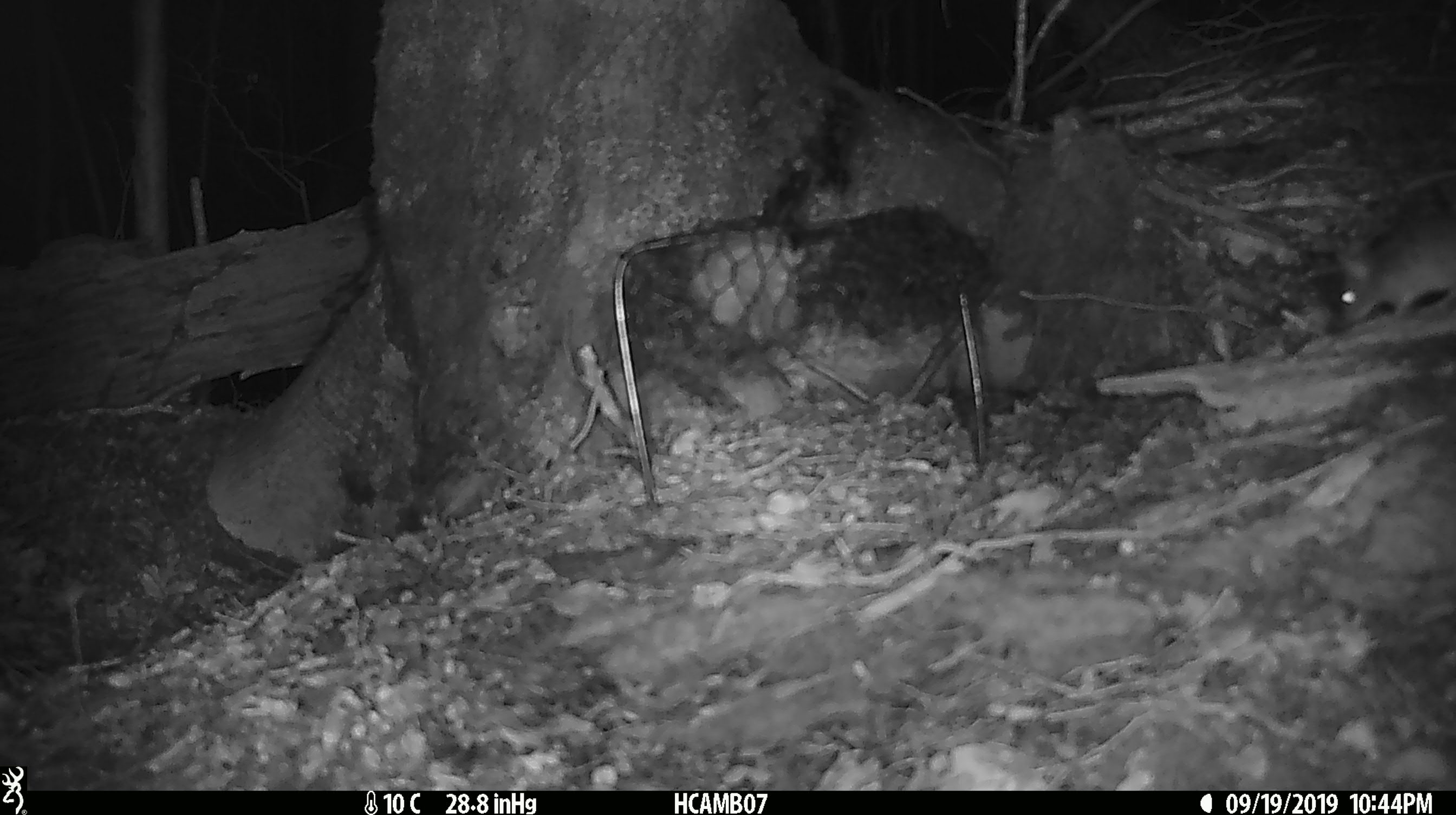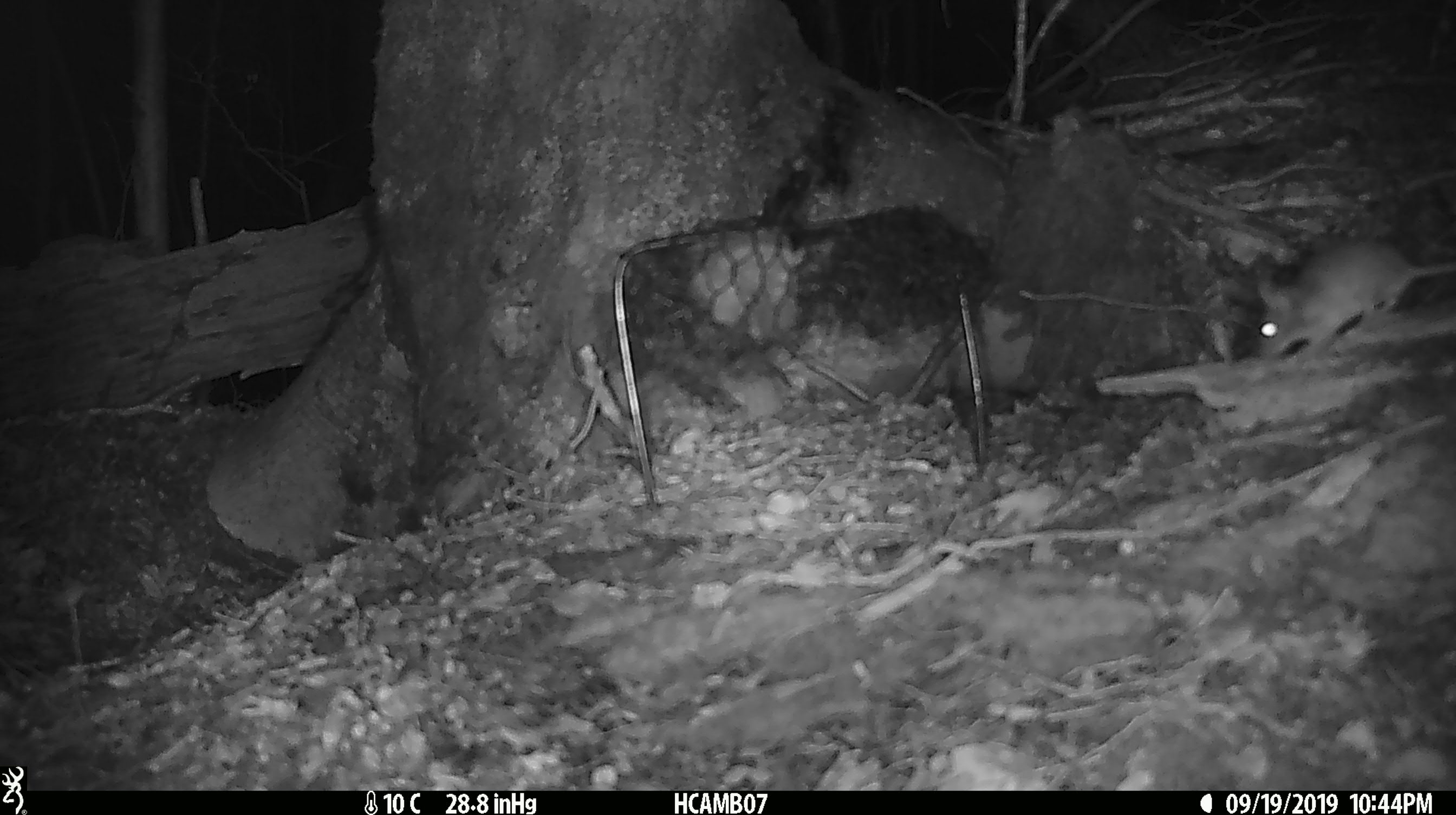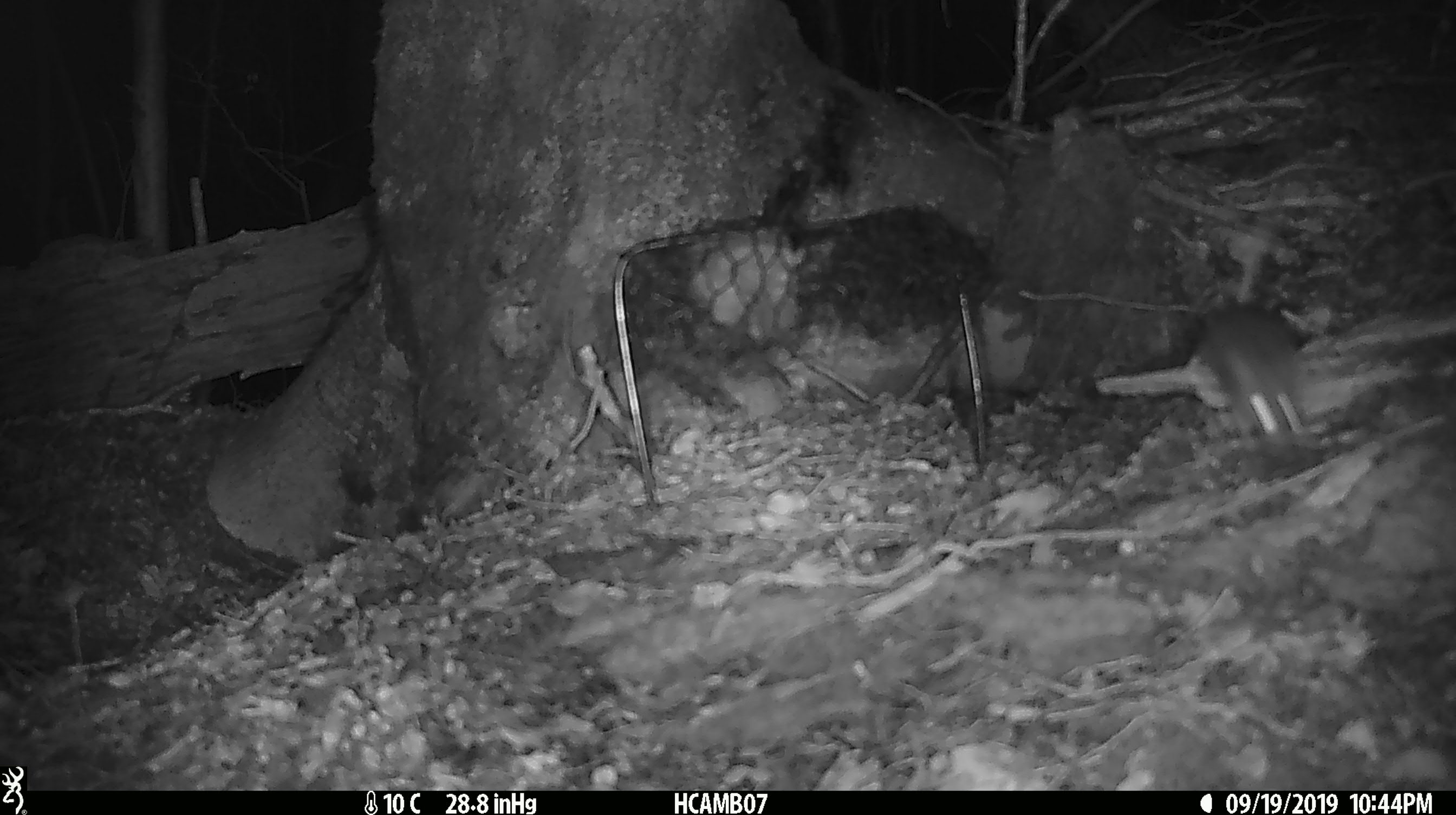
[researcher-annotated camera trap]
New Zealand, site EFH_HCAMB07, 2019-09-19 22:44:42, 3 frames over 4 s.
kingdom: Animalia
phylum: Chordata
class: Mammalia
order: Rodentia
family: Muridae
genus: Mus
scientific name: Mus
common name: mouse